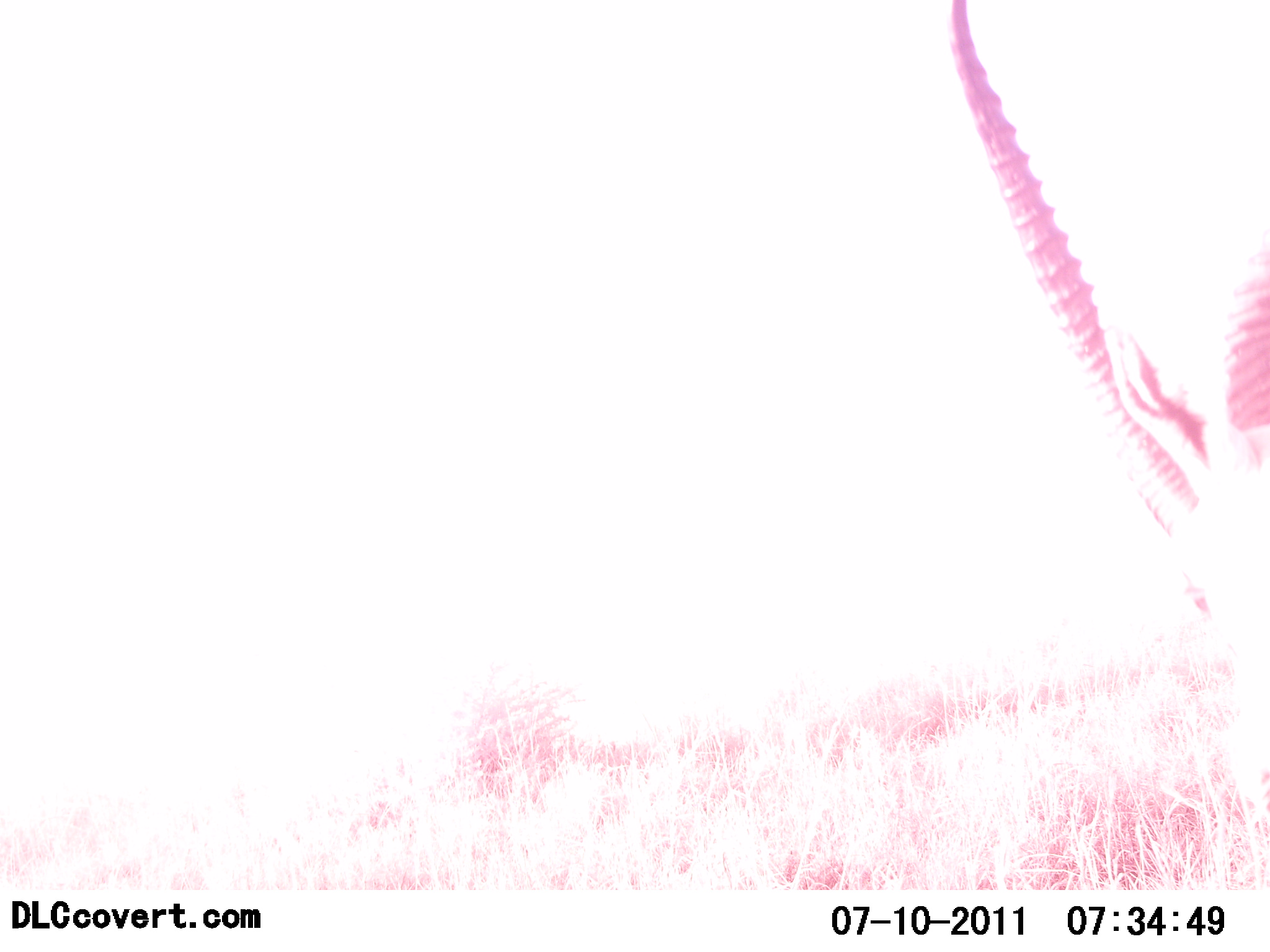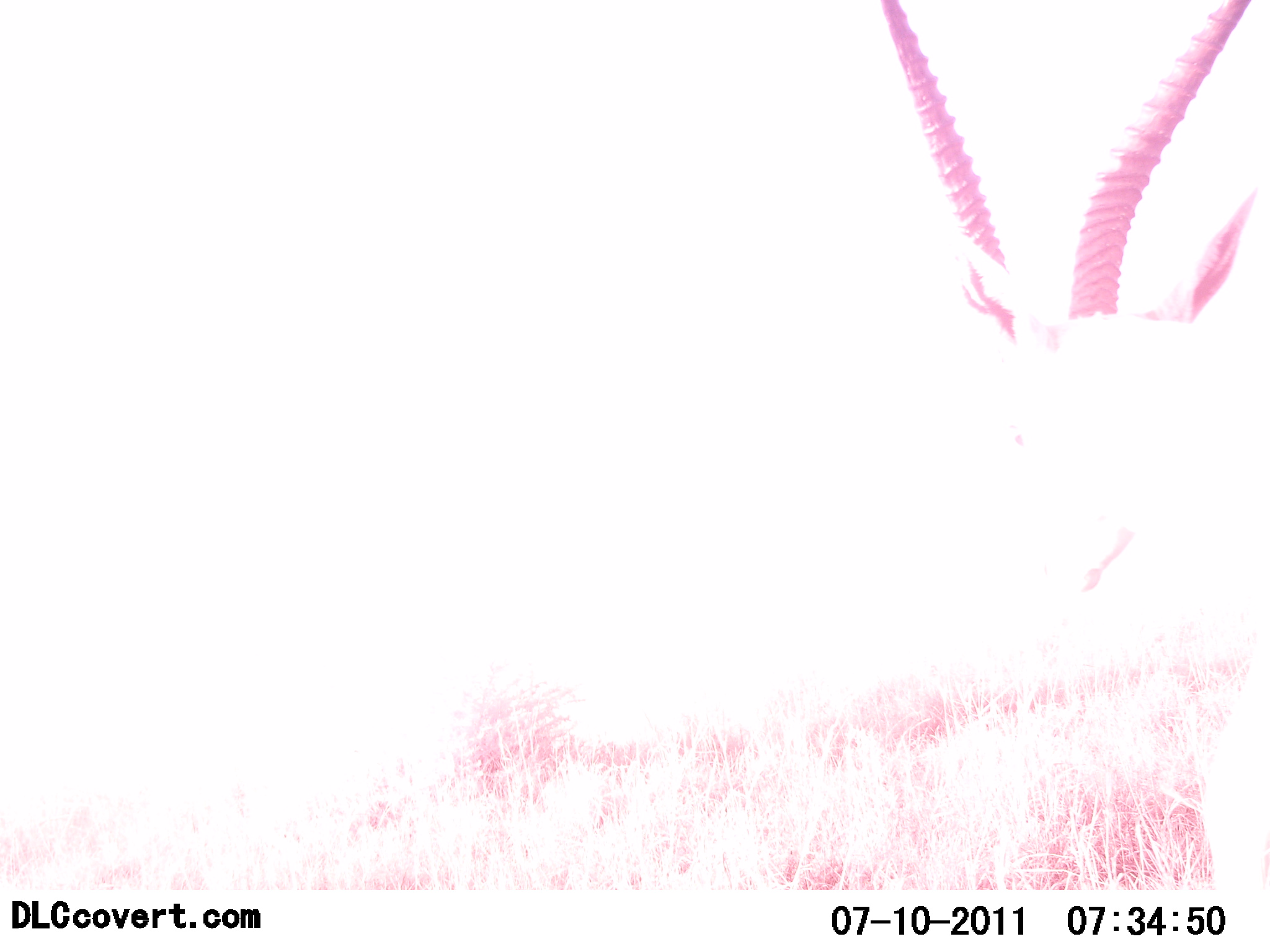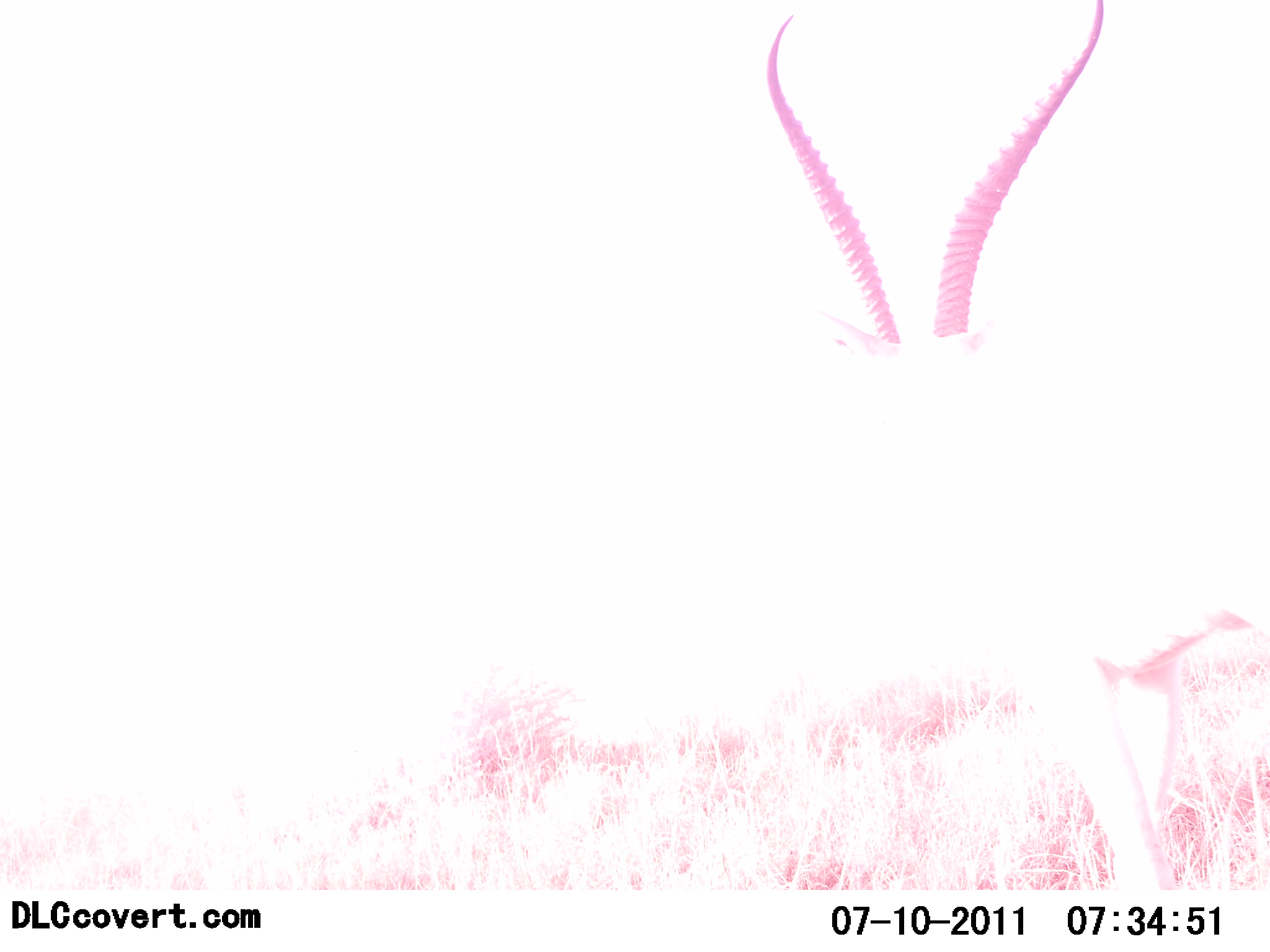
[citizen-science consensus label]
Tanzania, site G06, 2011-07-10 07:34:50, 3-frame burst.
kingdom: Animalia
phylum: Chordata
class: Mammalia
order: Artiodactyla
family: Bovidae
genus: Eudorcas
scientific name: Eudorcas thomsonii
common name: thomson's gazelle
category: gazellethomsons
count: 1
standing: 29%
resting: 0%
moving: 57%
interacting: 14%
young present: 0%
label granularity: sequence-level